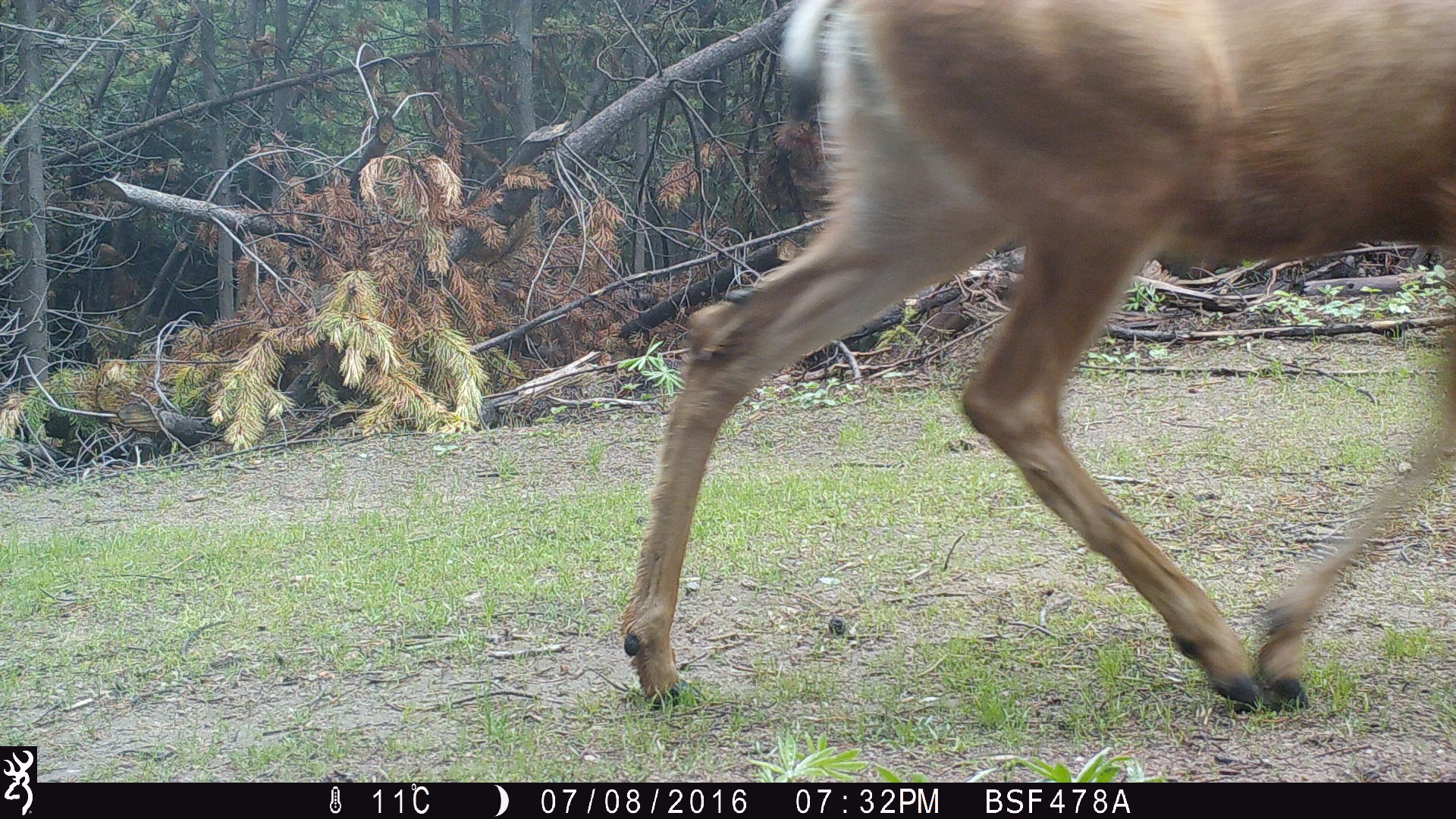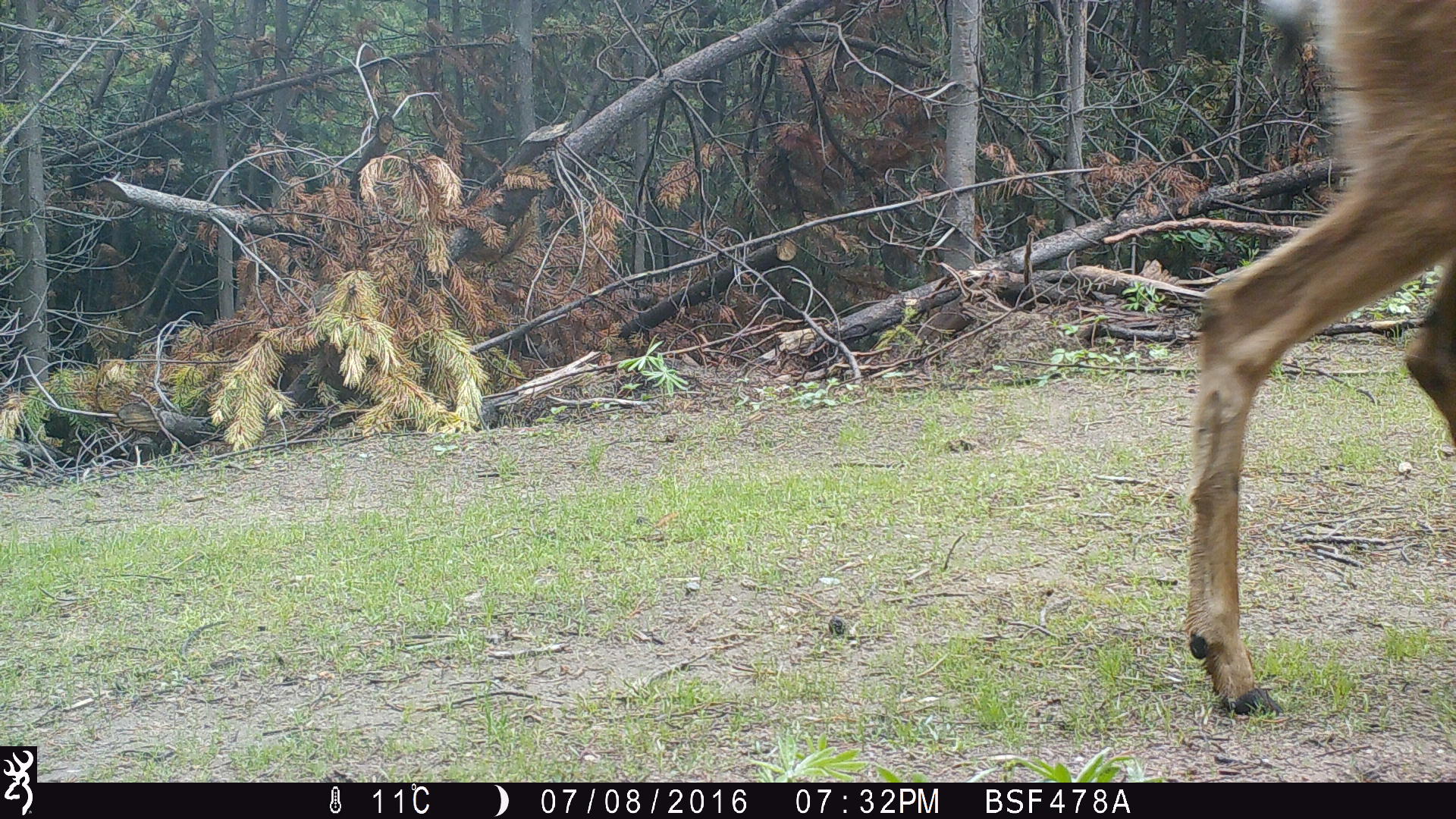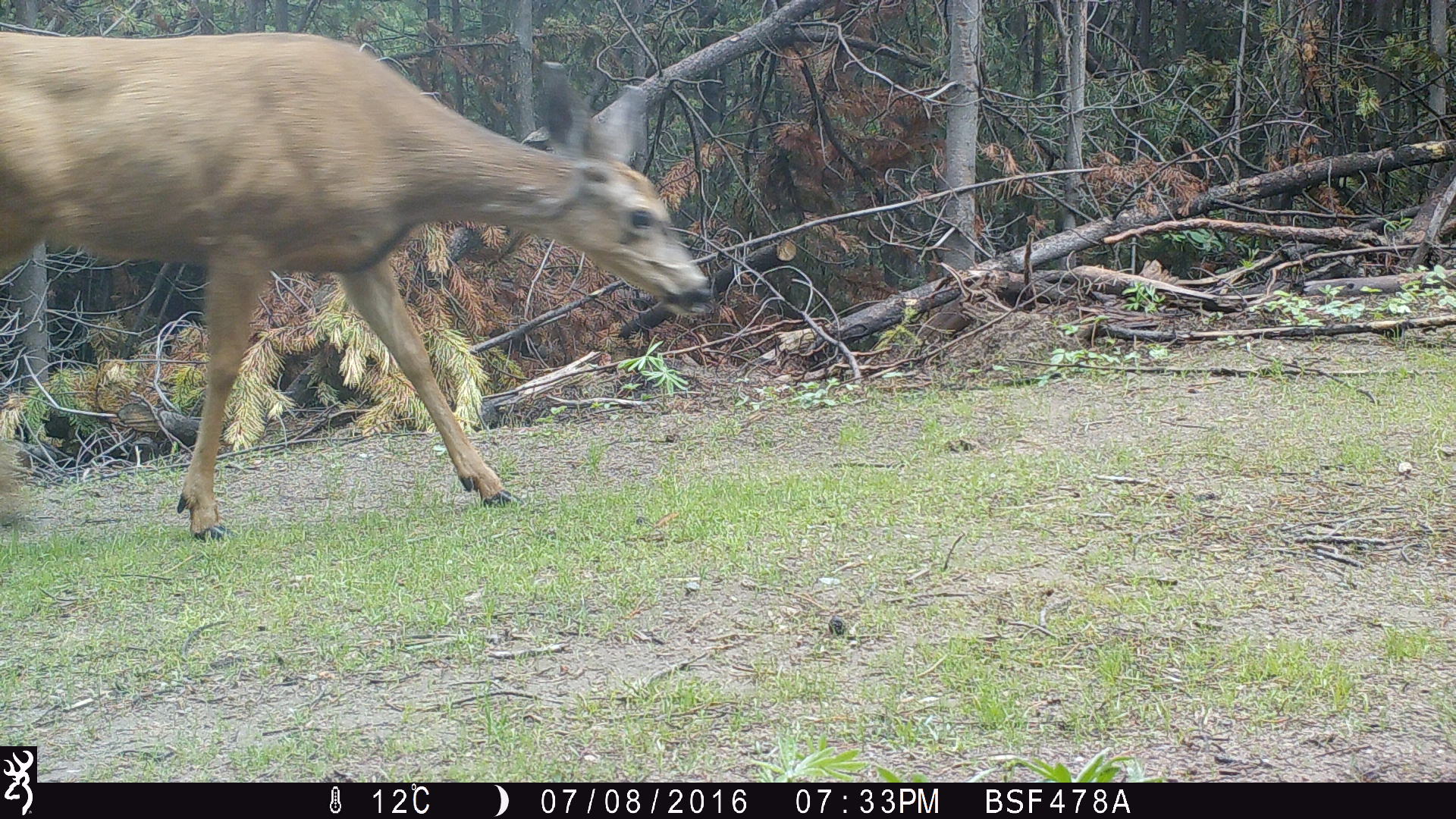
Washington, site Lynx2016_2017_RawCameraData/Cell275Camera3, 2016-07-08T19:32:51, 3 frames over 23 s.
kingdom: Animalia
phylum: Chordata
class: Mammalia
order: Artiodactyla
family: Cervidae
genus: Odocoileus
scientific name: Odocoileus hemionus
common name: mule deer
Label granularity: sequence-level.